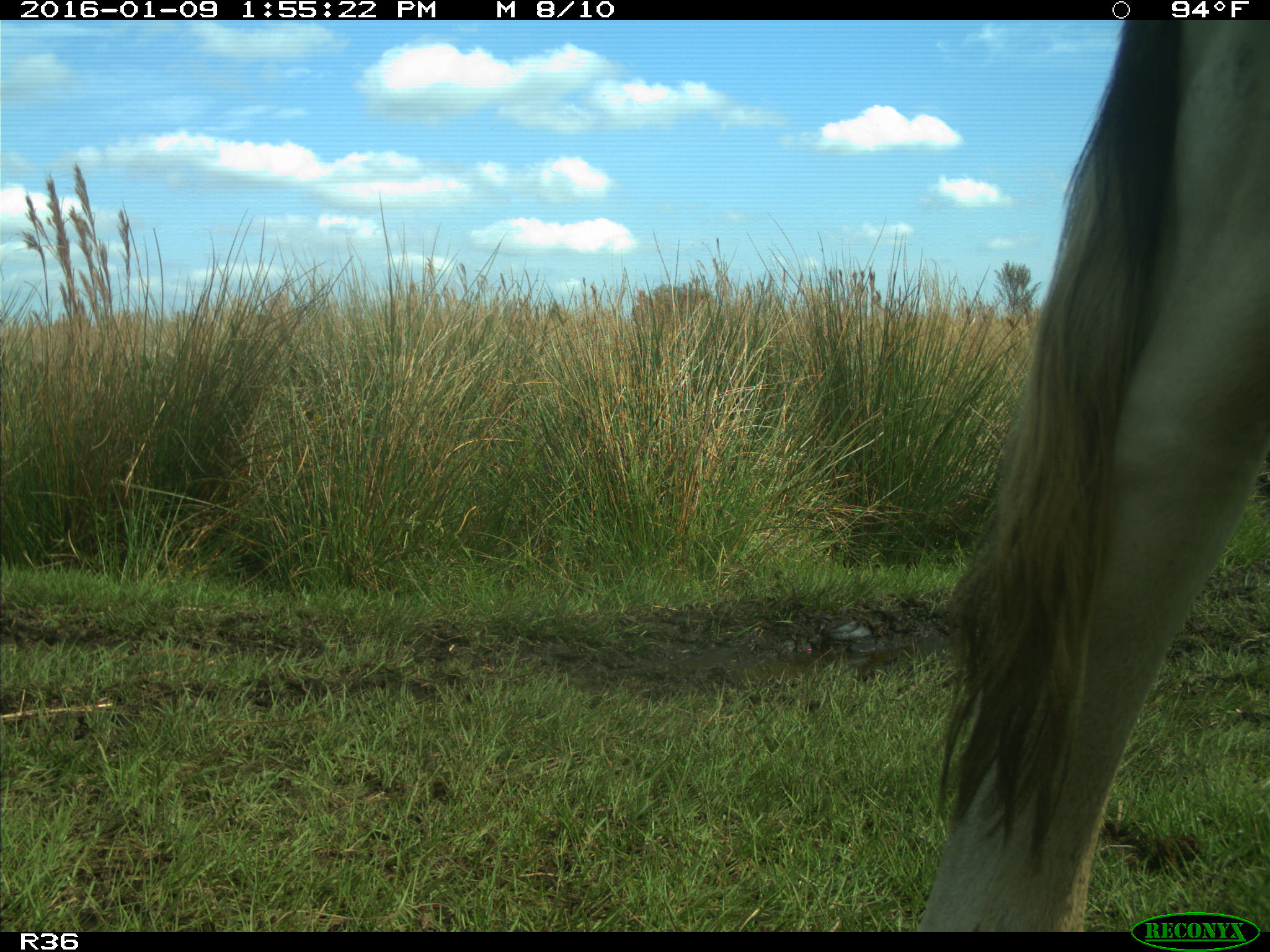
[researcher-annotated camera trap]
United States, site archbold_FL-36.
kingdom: Animalia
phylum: Chordata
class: Mammalia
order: Artiodactyla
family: Bovidae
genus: Bos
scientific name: Bos taurus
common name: domestic cow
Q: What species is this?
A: Bos taurus (domestic cow).